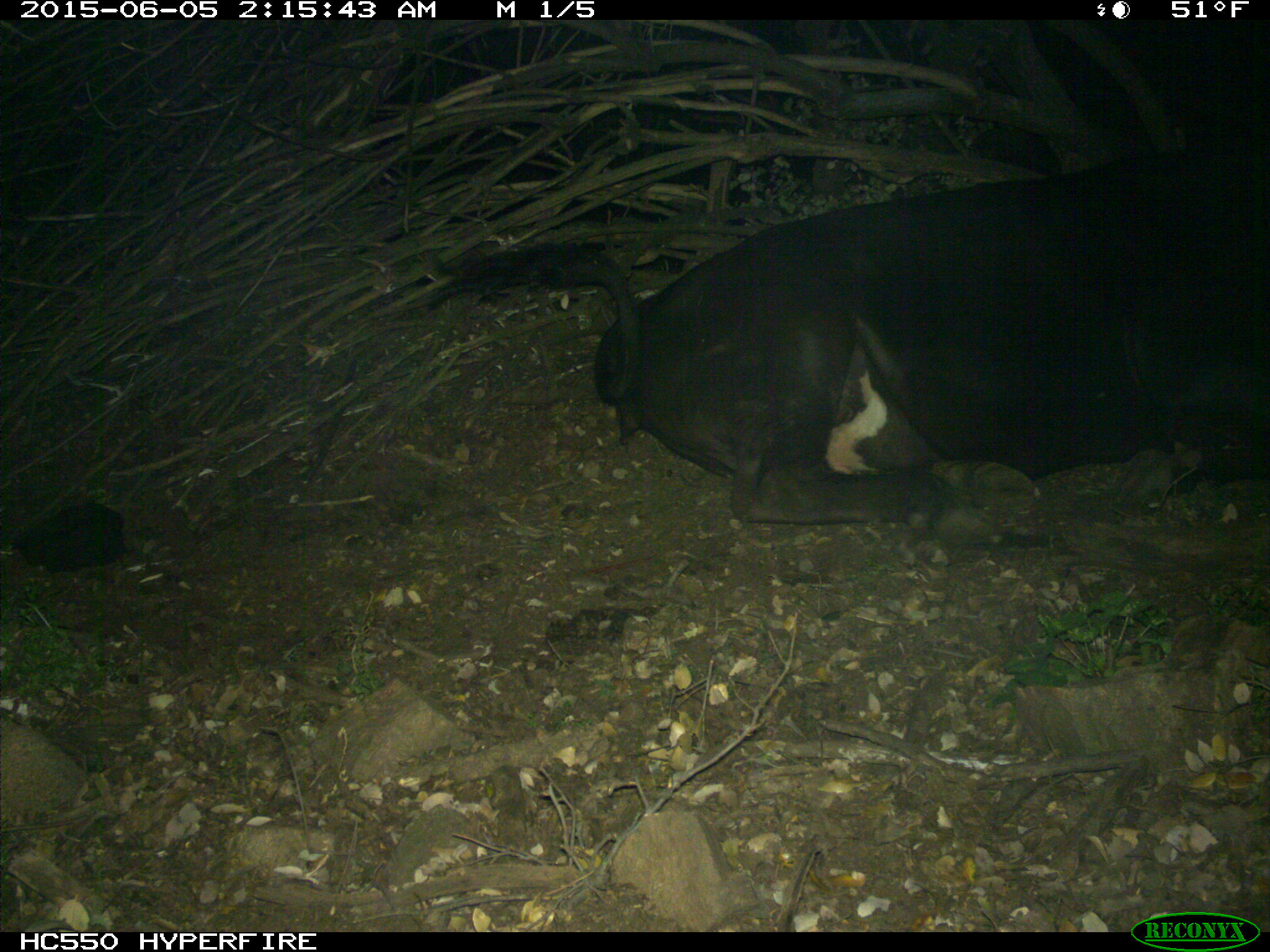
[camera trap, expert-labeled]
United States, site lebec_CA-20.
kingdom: Animalia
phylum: Chordata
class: Mammalia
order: Artiodactyla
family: Bovidae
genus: Bos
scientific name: Bos taurus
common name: domestic cow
Bos taurus (domestic cow).